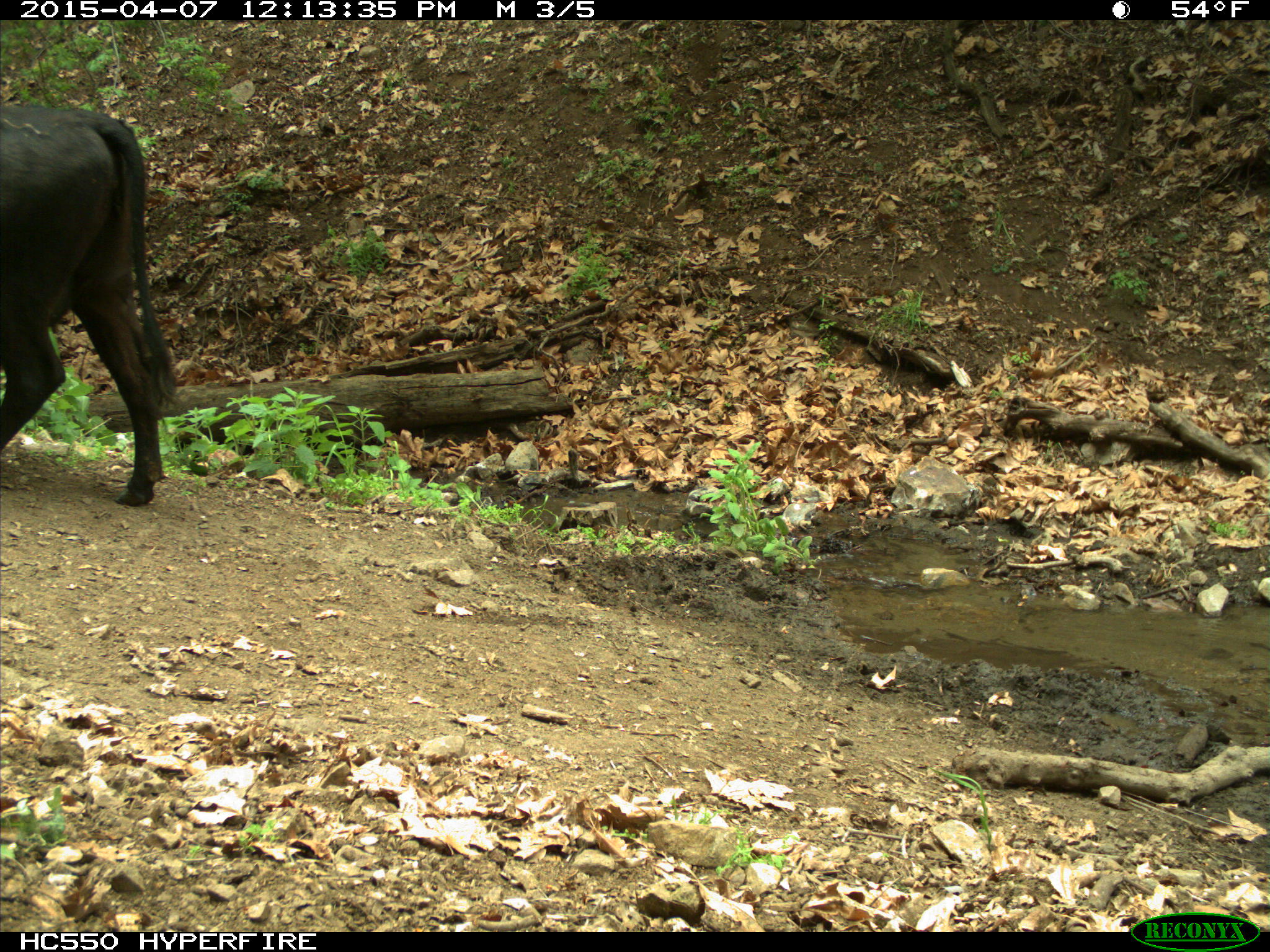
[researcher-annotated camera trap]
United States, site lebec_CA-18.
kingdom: Animalia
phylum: Chordata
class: Mammalia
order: Artiodactyla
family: Bovidae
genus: Bos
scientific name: Bos taurus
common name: domestic cow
Bos taurus (domestic cow).